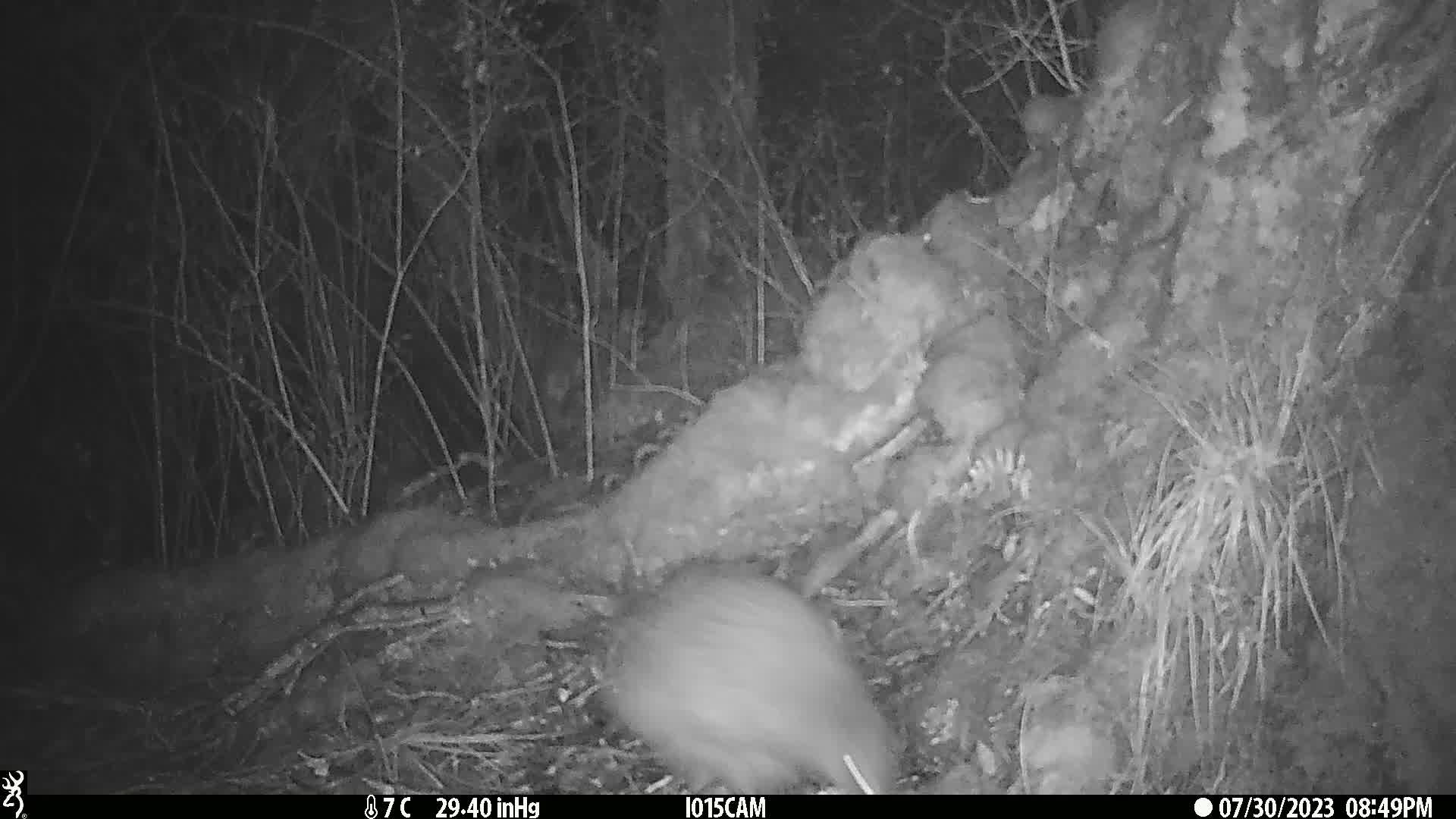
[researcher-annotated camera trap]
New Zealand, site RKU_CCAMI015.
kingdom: Animalia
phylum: Chordata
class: Aves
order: Apterygiformes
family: Apterygidae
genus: Apteryx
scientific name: Apteryx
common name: kiwi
Kiwi (Apteryx).